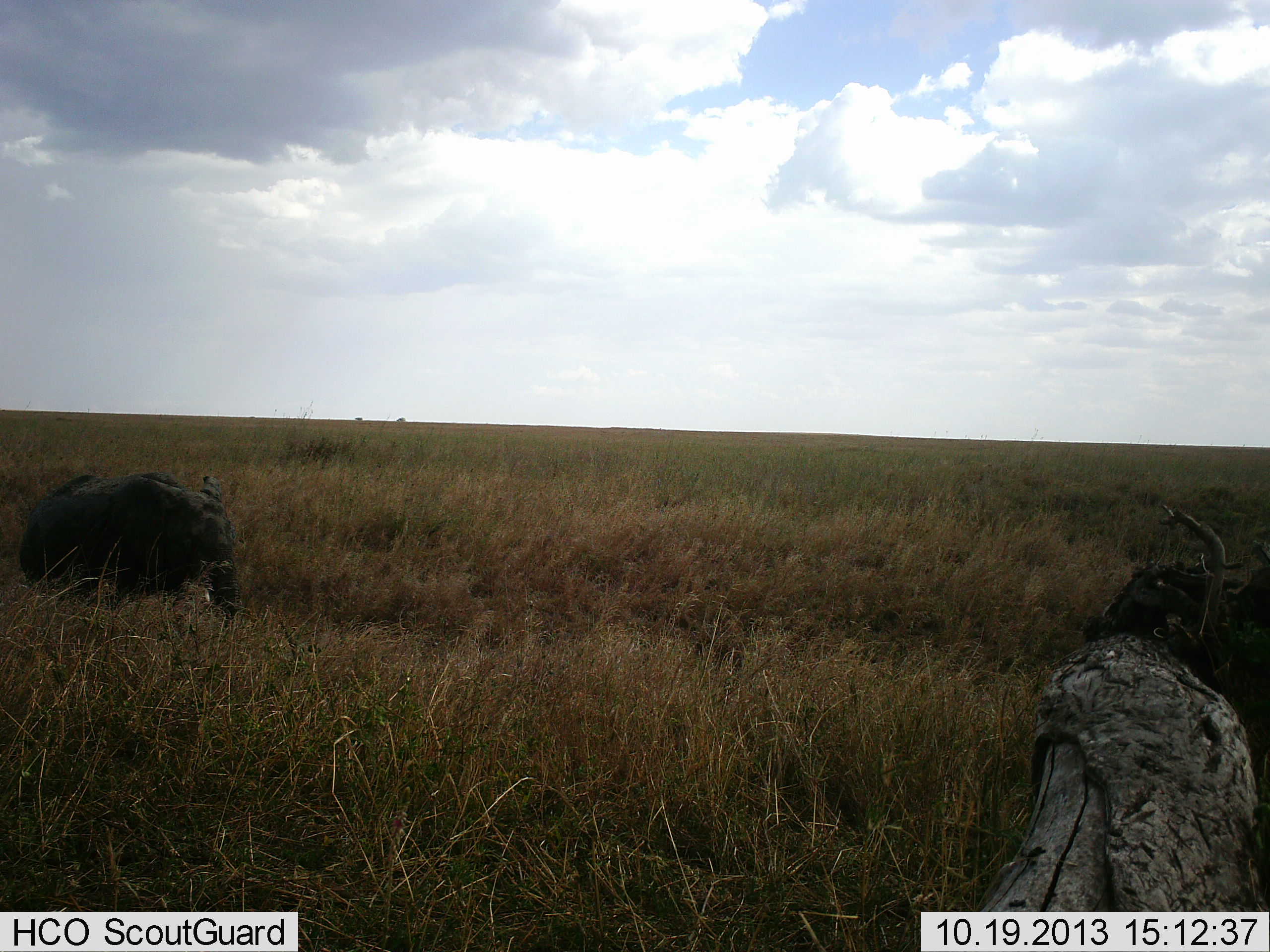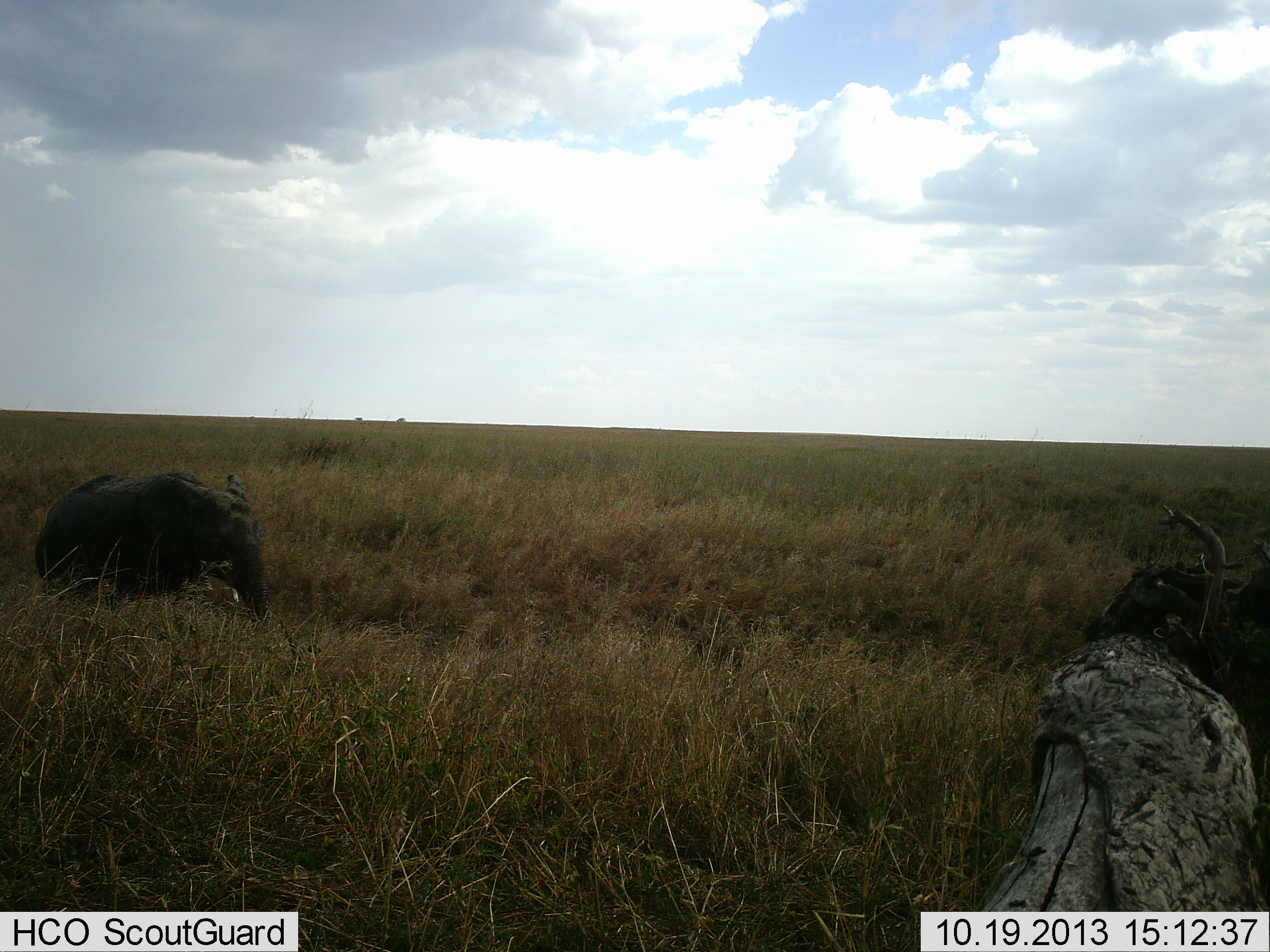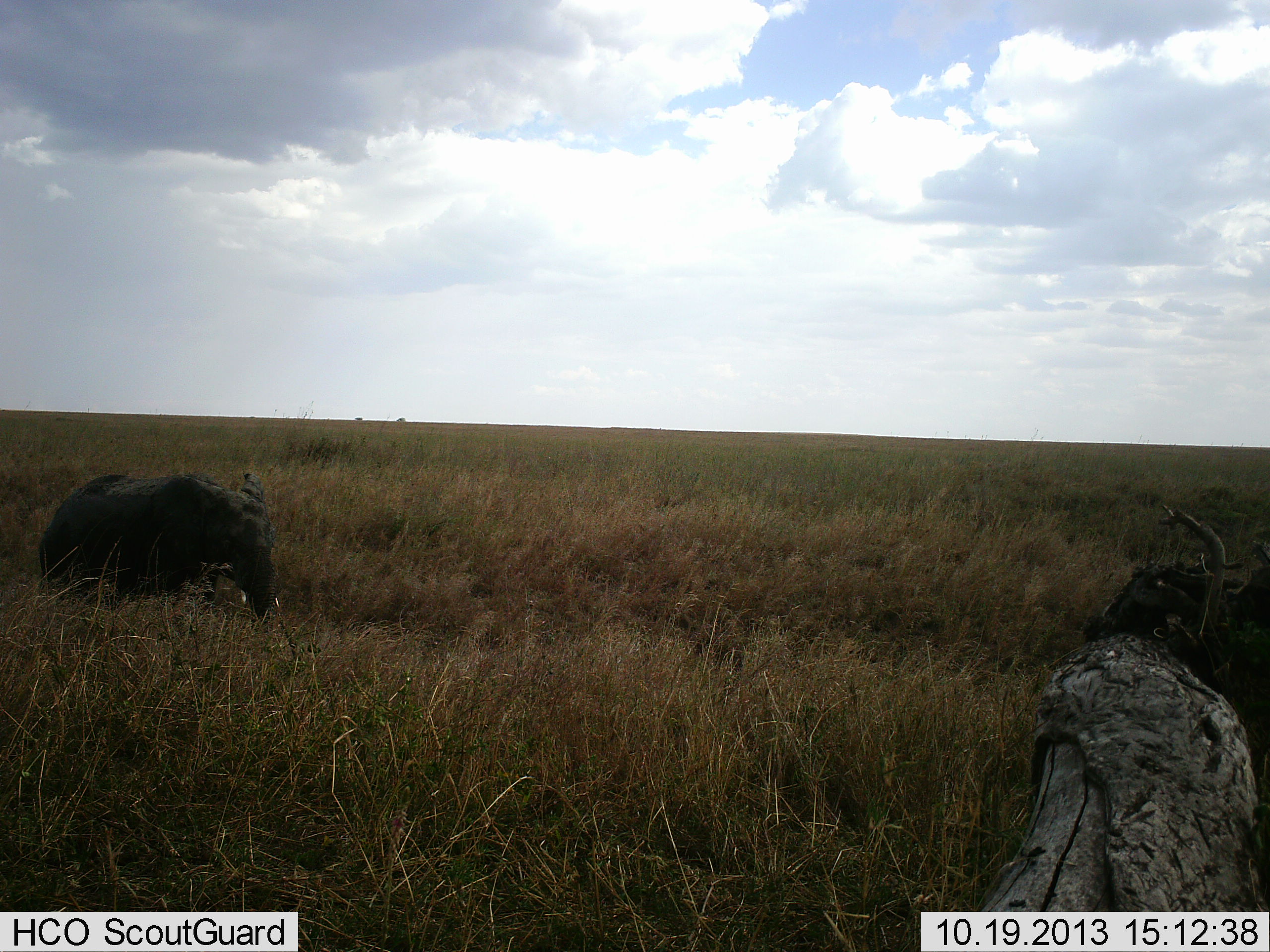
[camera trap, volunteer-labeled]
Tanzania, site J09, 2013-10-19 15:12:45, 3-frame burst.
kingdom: Animalia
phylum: Chordata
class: Mammalia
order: Proboscidea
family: Elephantidae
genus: Loxodonta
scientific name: Loxodonta africana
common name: african bush elephant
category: elephant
Elephant (african bush elephant) (Loxodonta africana), count 1. Behavior (volunteer vote fractions): standing 10%, resting 0%, moving 90%, interacting 0%. Young present (vote fraction): 20%. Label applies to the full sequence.